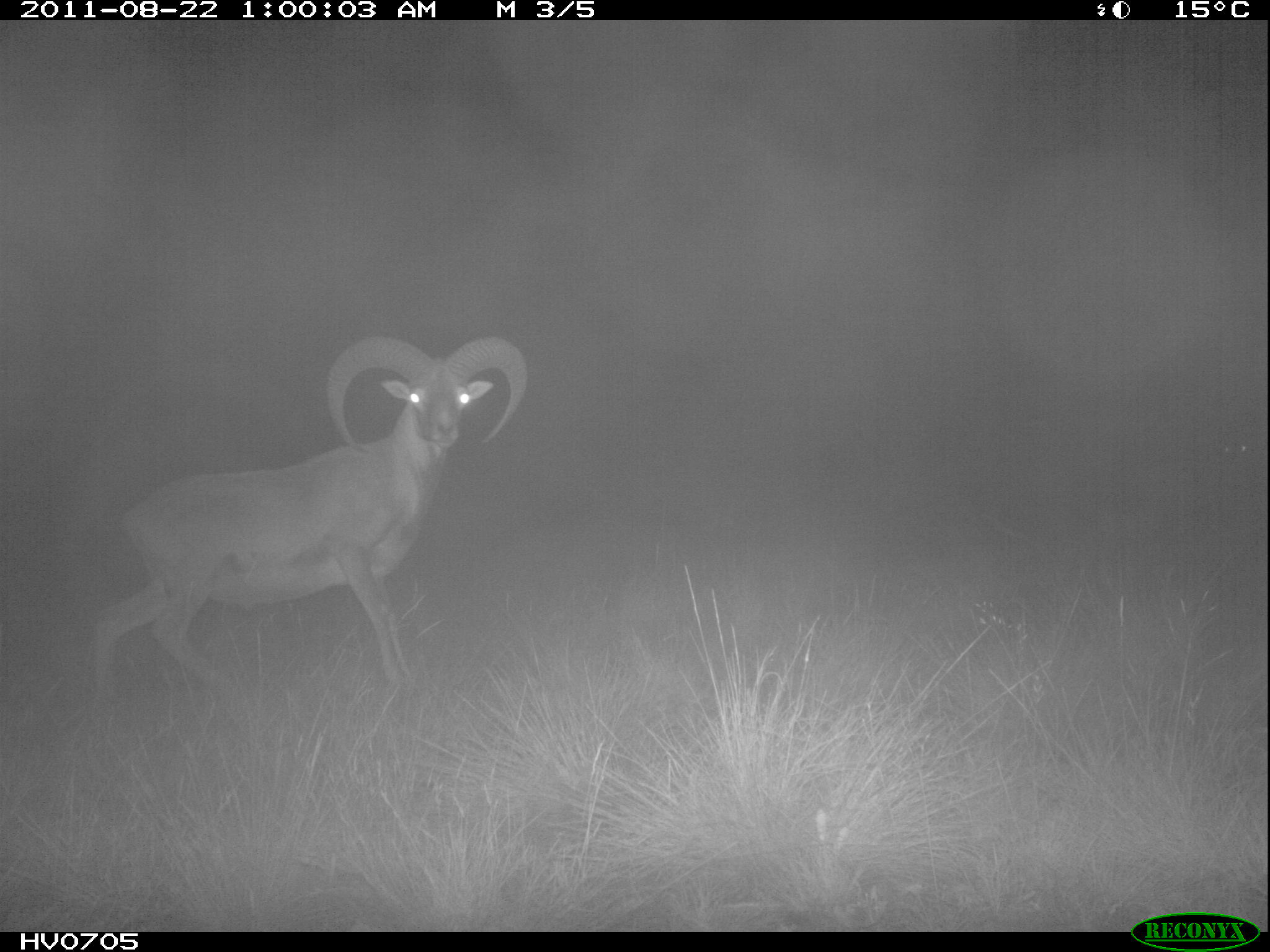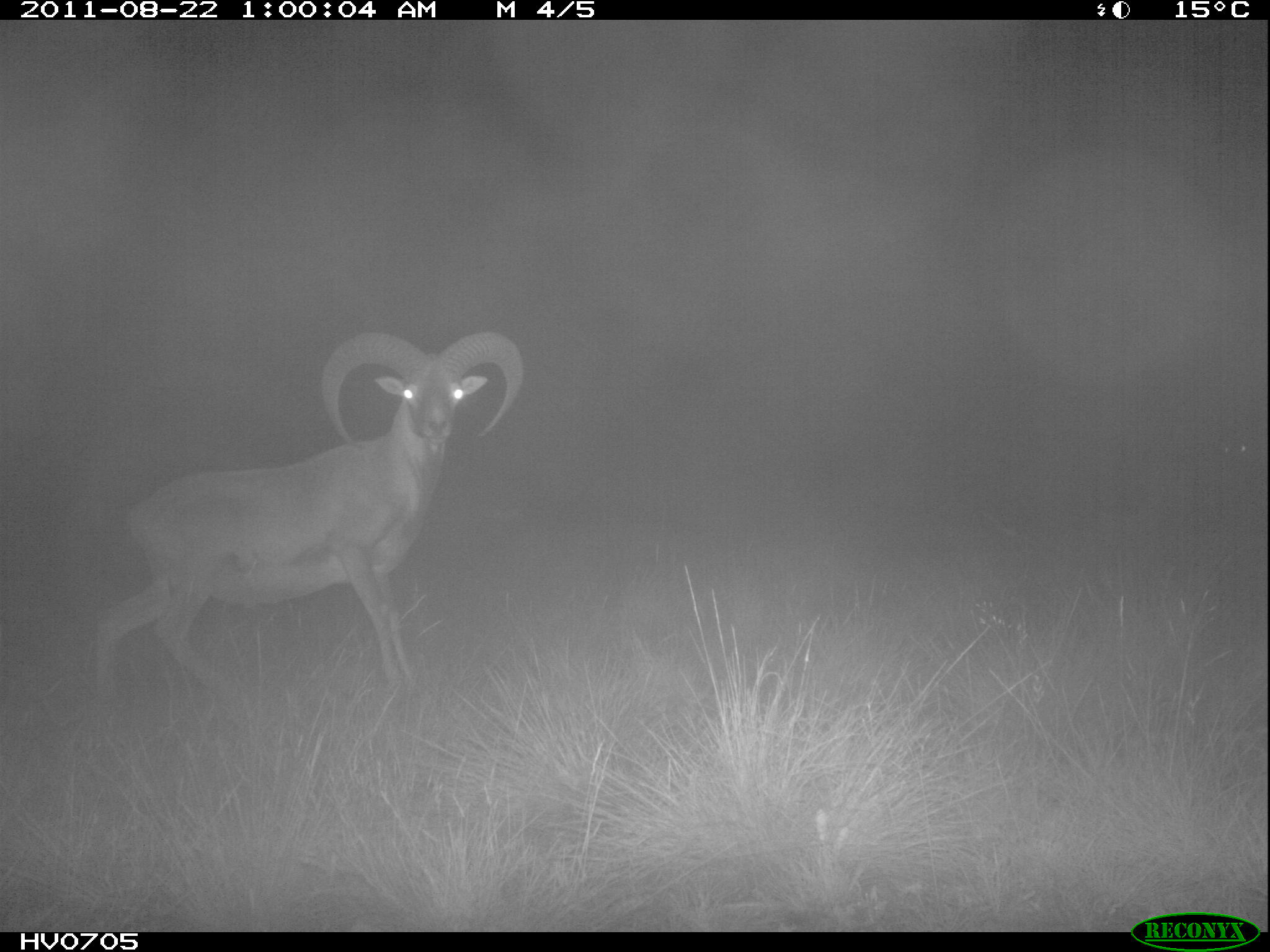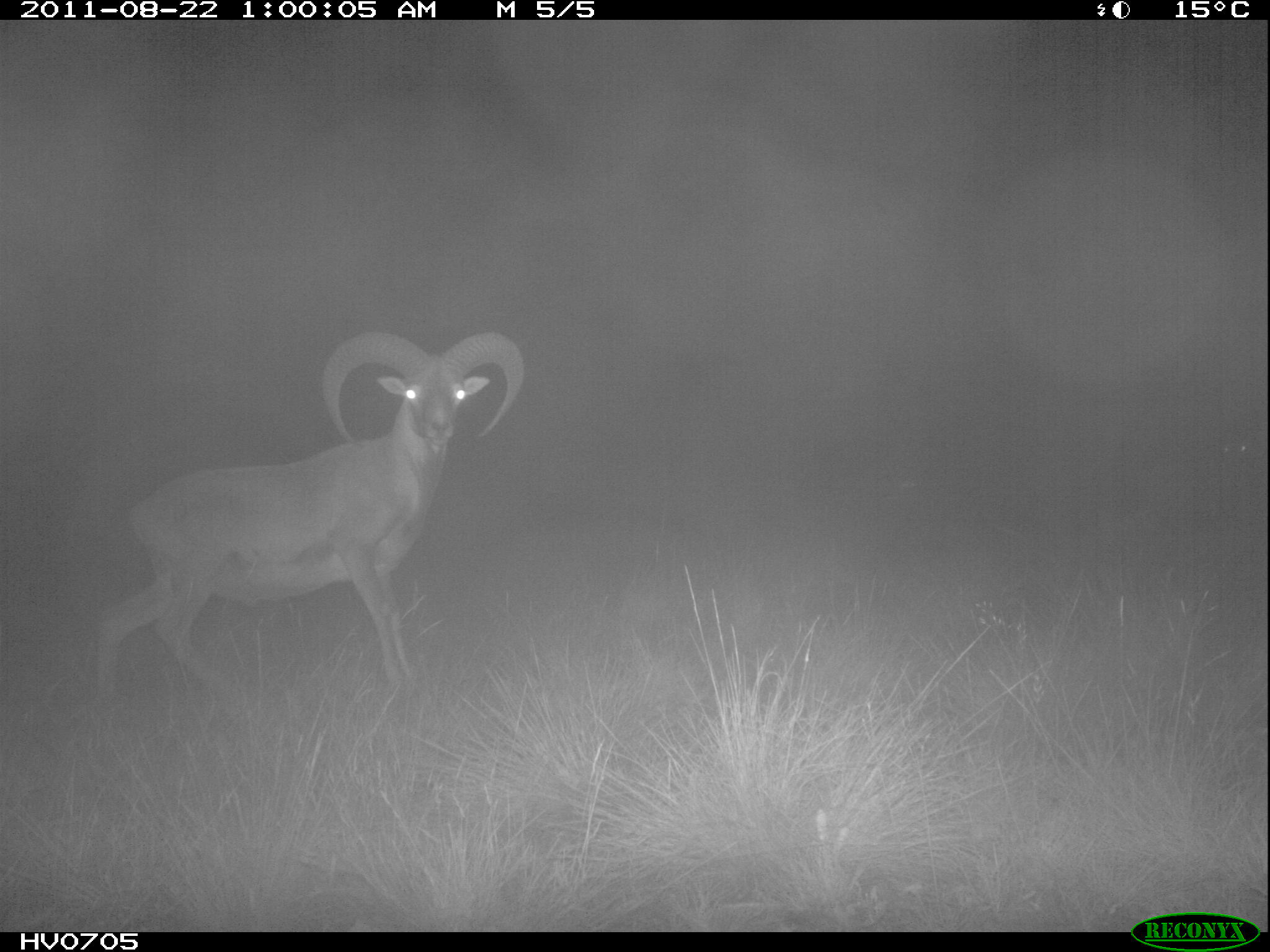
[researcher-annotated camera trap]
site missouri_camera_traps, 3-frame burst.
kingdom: Animalia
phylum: Chordata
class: Mammalia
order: Artiodactyla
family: Bovidae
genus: Ovis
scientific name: Ovis ammon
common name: mouflon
Mouflon (Ovis ammon). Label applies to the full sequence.